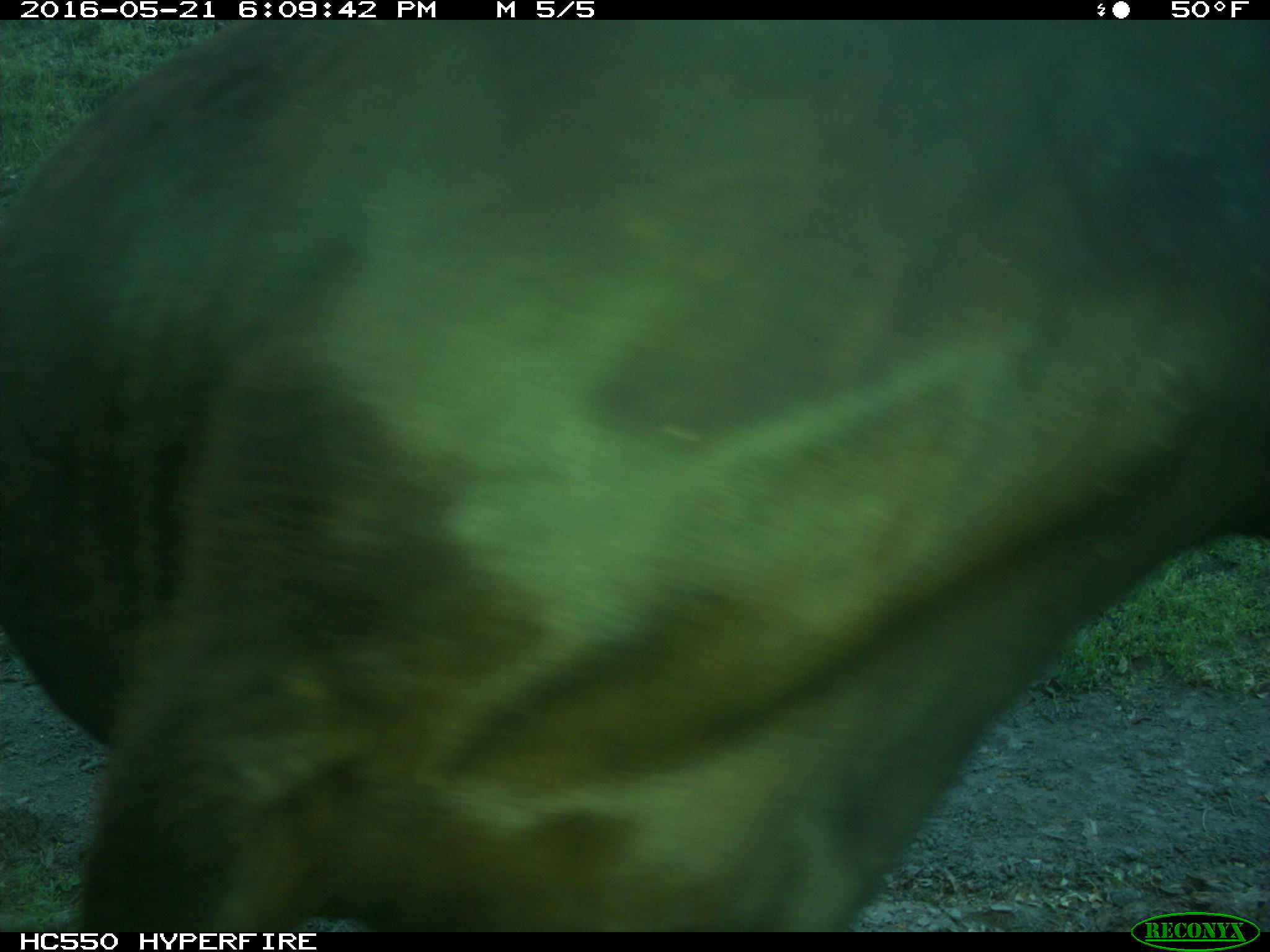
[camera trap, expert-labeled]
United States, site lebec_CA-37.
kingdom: Animalia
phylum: Chordata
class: Mammalia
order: Artiodactyla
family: Bovidae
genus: Bos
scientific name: Bos taurus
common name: domestic cow